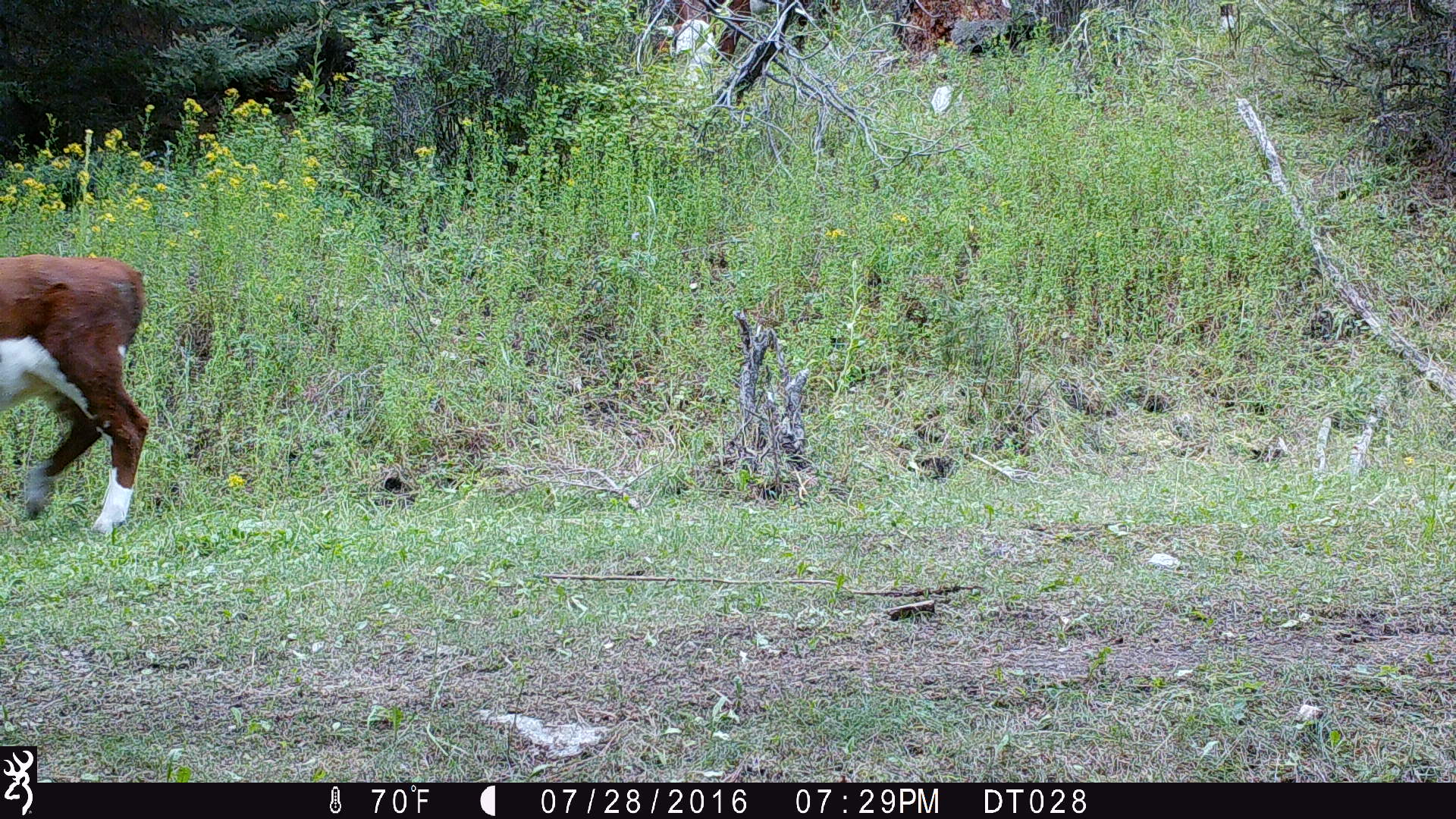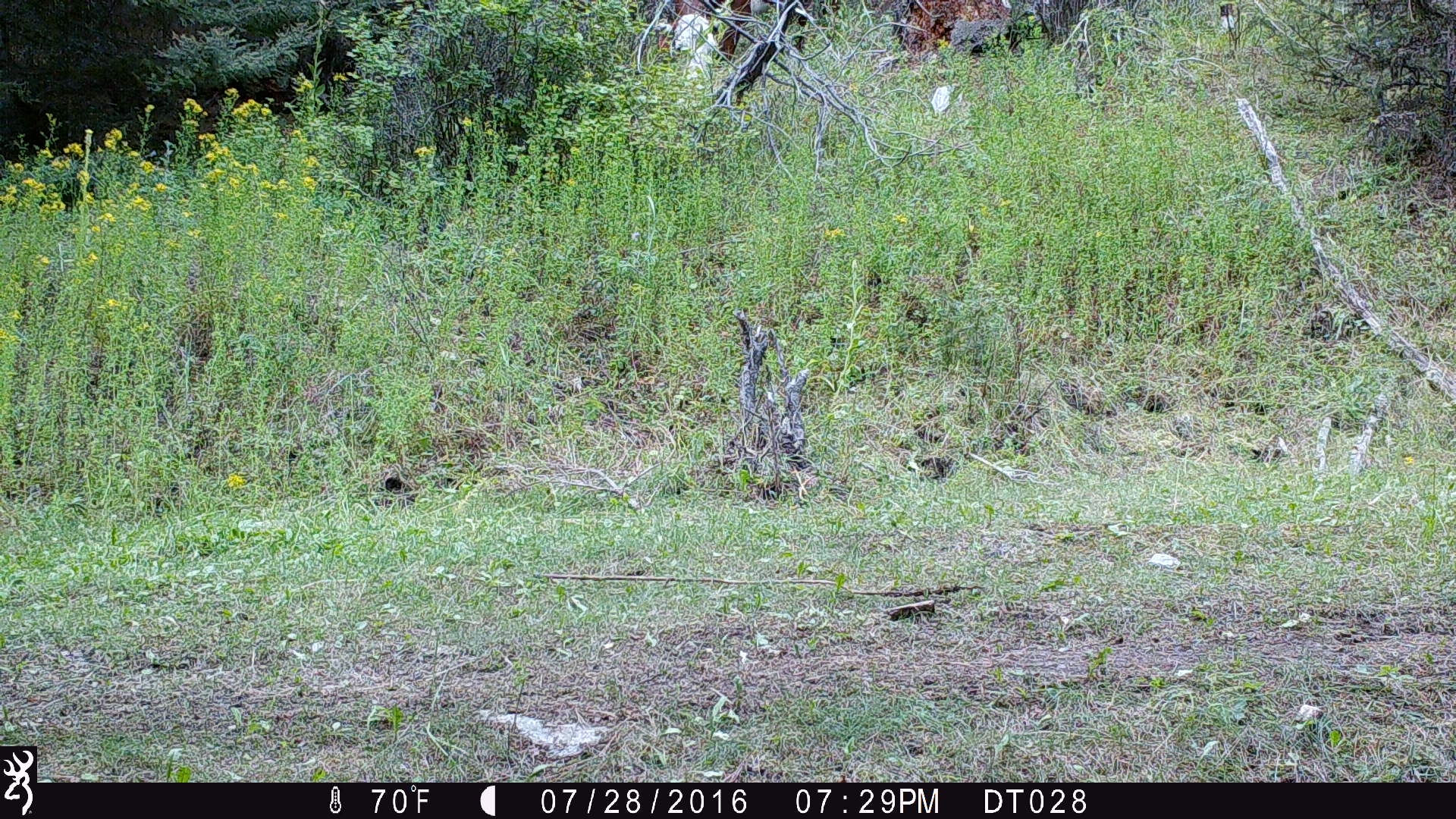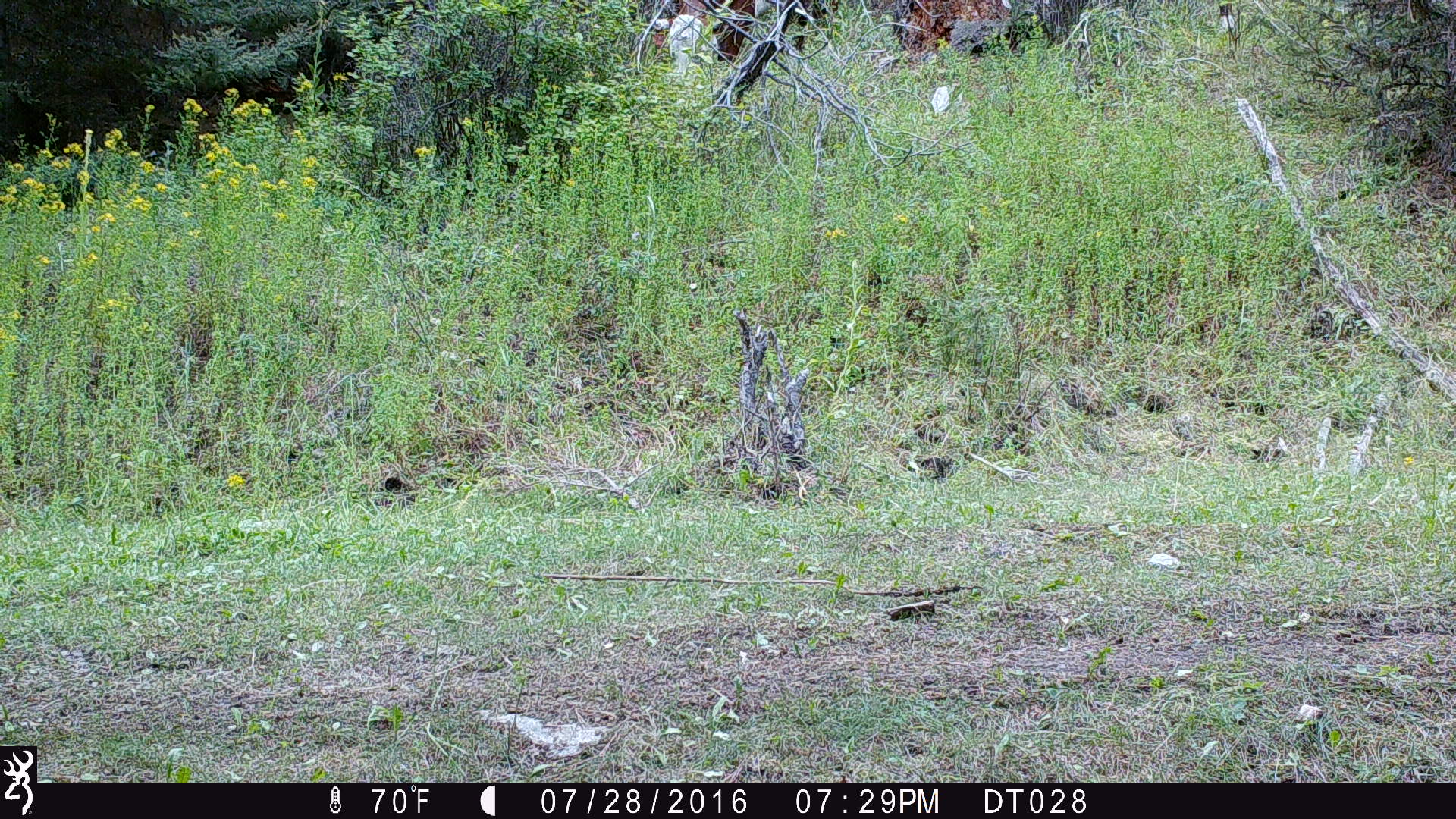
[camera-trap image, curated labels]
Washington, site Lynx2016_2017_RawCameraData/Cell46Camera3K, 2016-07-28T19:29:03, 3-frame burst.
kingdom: Animalia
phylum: Chordata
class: Mammalia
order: Artiodactyla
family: Bovidae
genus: Bos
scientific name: Bos taurus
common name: domestic cattle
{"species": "domestic cattle (Bos taurus)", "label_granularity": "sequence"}